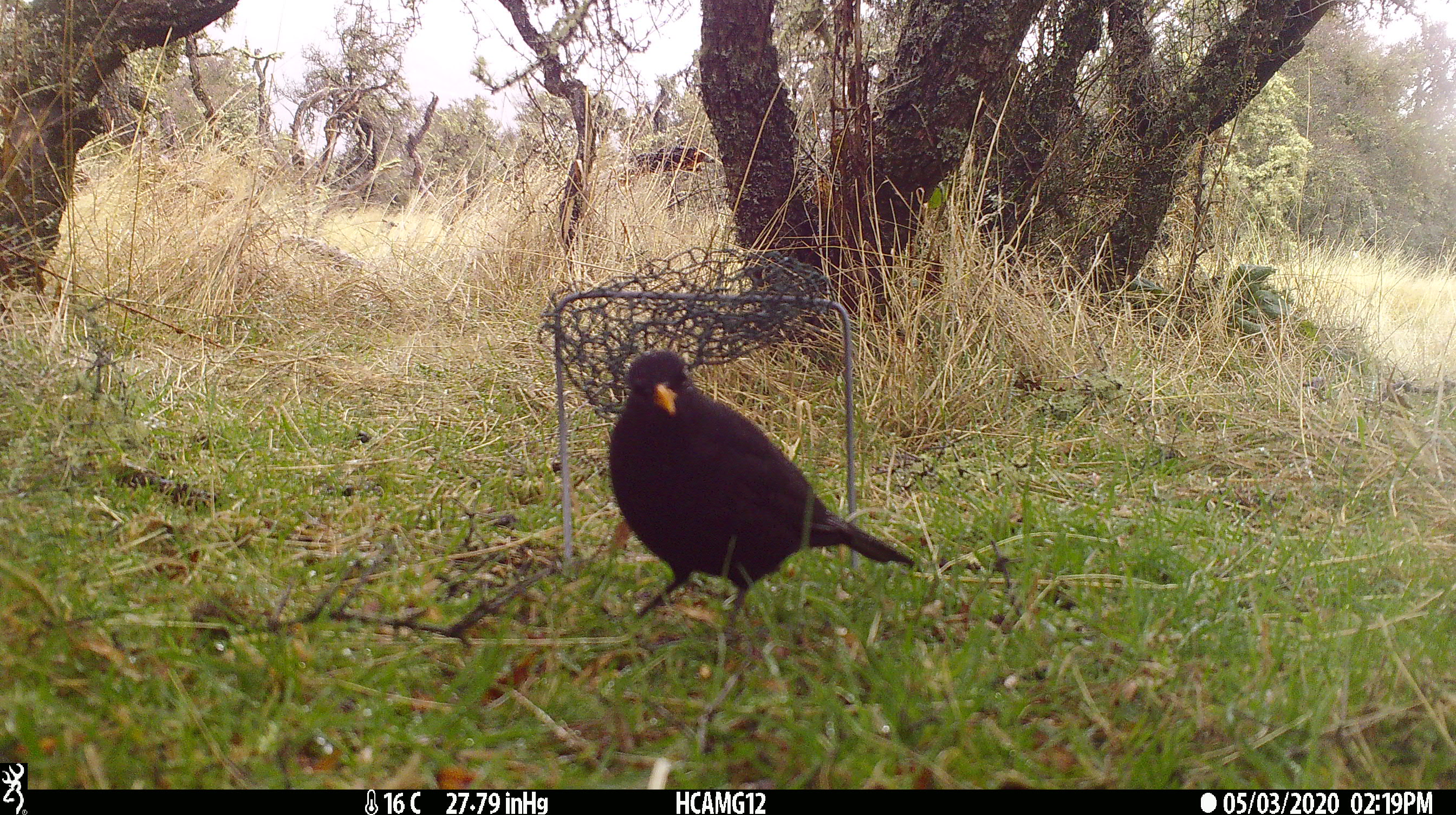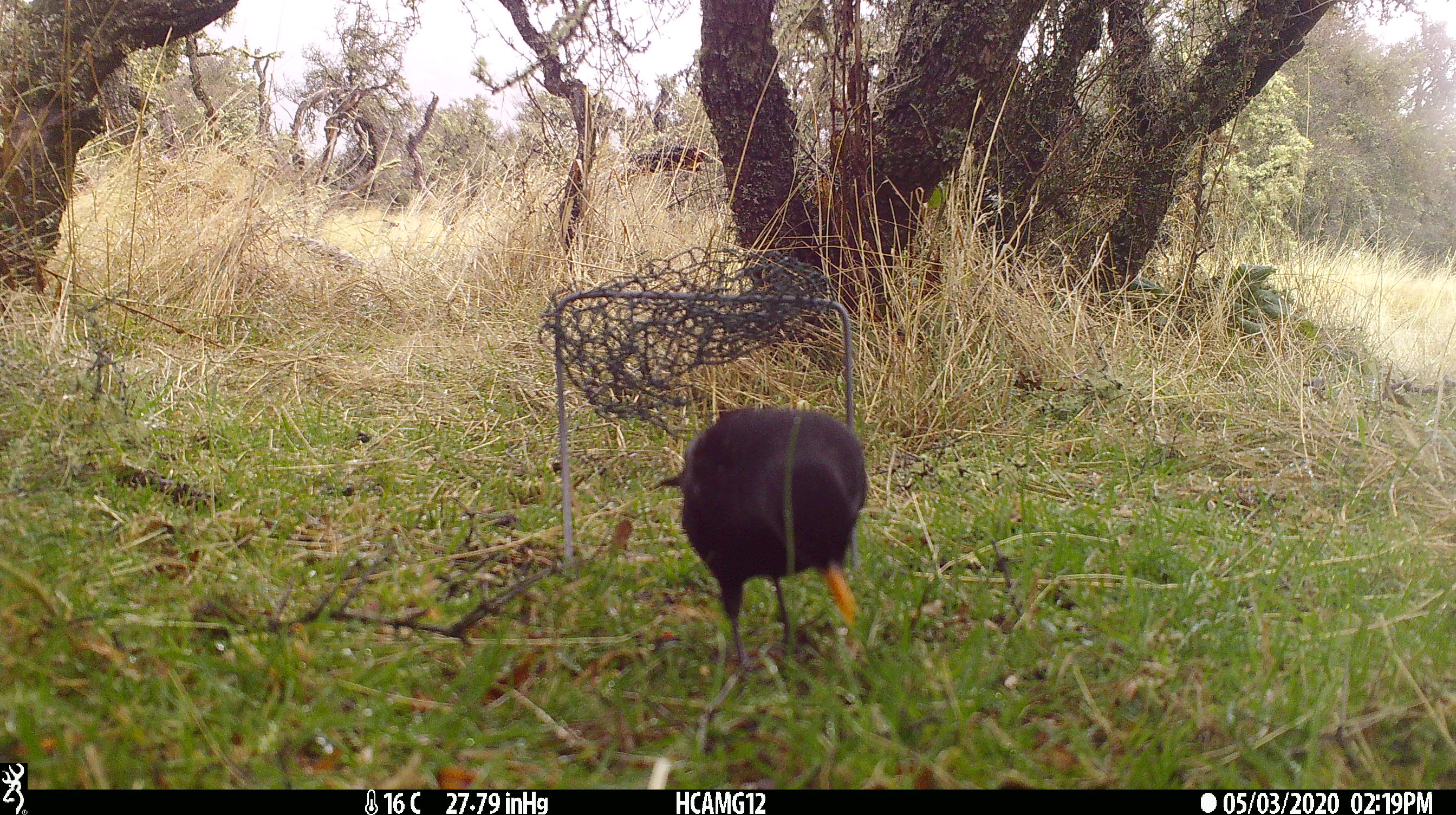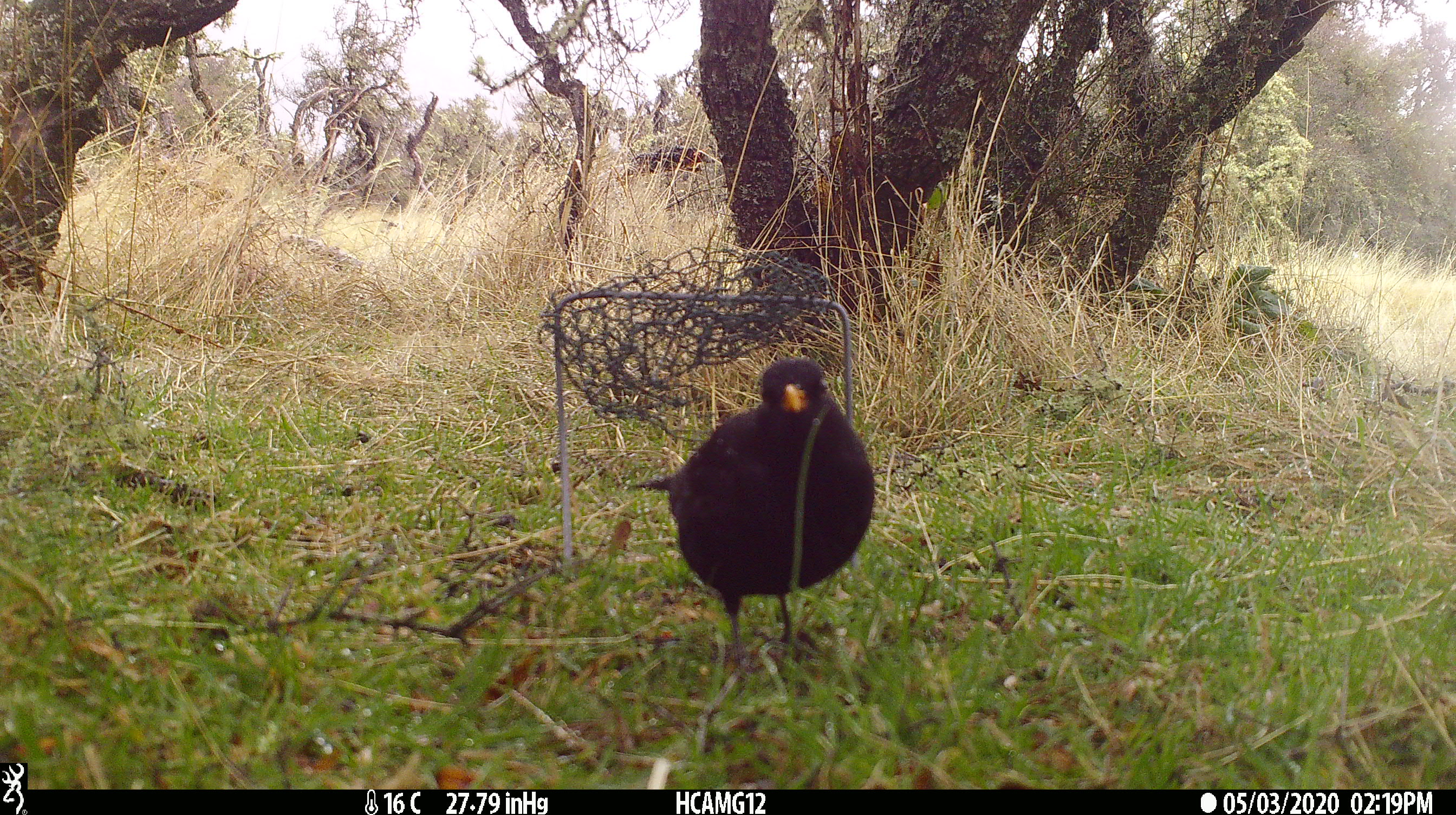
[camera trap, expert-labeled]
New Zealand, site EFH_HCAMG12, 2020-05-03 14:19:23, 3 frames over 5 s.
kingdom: Animalia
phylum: Chordata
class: Aves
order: Passeriformes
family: Turdidae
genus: Turdus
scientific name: Turdus merula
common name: eurasian blackbird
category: blackbird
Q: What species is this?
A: Blackbird (eurasian blackbird) (Turdus merula).